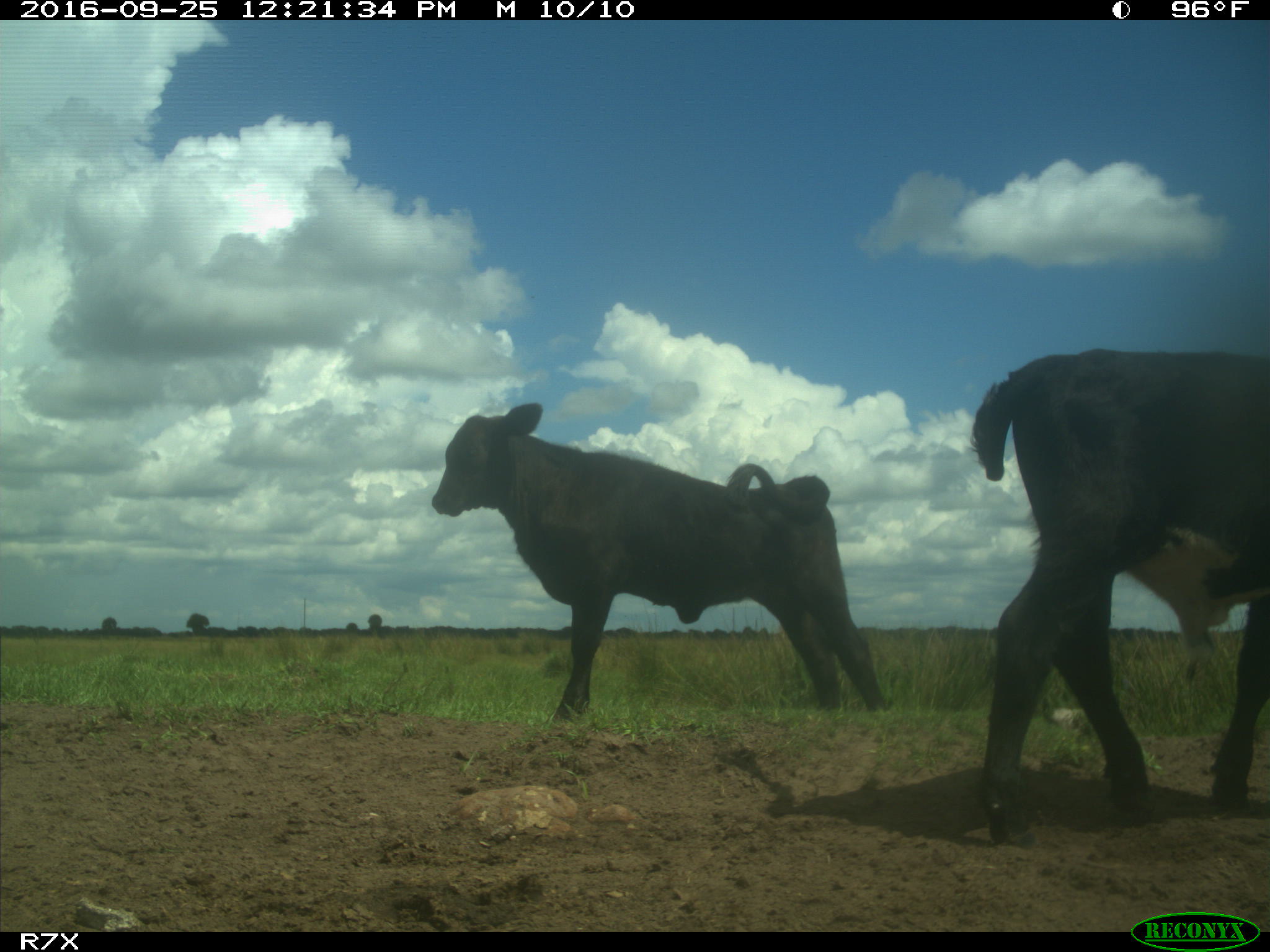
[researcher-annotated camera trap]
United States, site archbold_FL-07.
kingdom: Animalia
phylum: Chordata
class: Mammalia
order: Artiodactyla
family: Bovidae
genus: Bos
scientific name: Bos taurus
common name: domestic cow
Bos taurus (domestic cow).